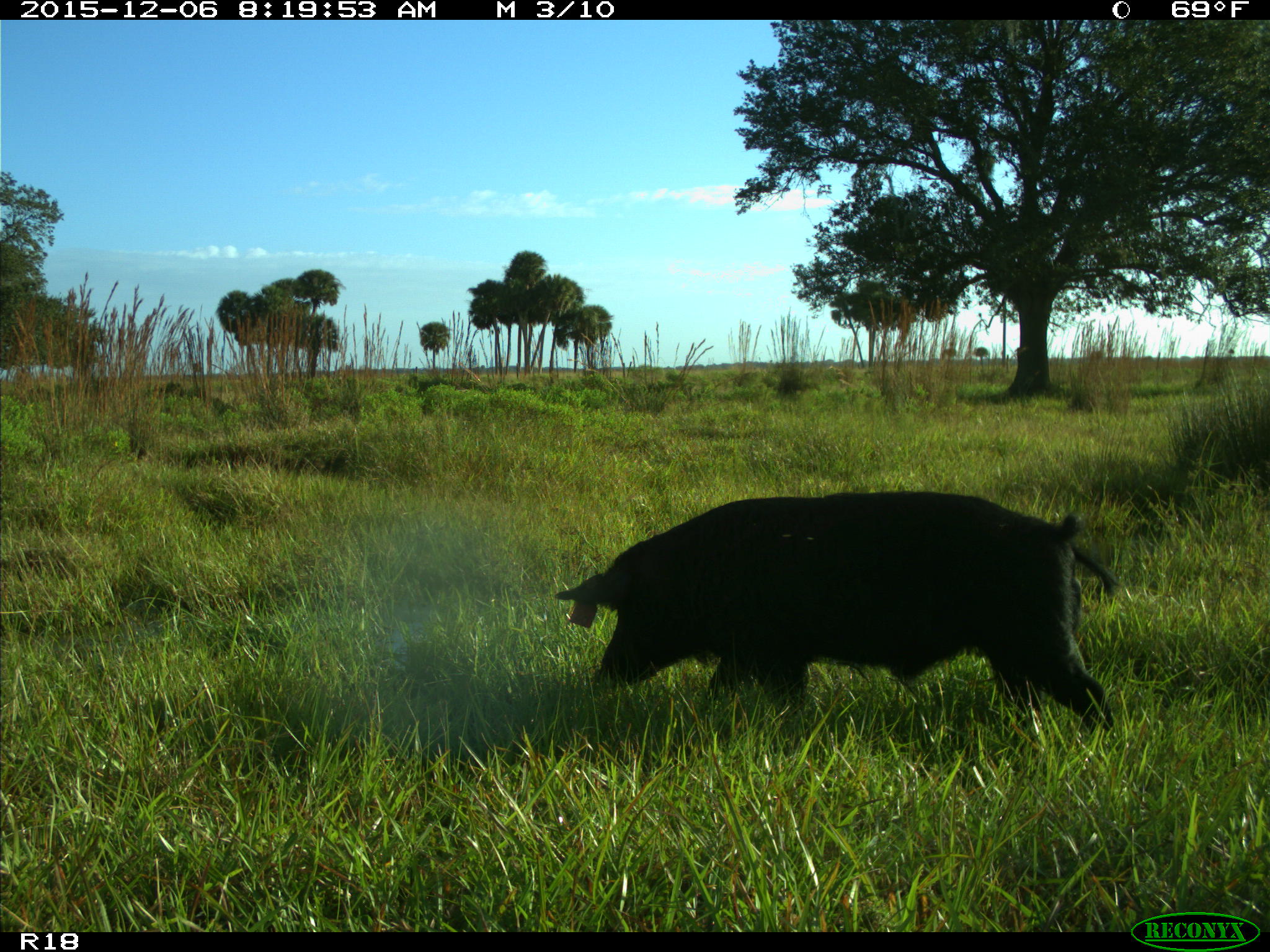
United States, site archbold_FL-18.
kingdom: Animalia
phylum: Chordata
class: Mammalia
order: Artiodactyla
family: Suidae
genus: Sus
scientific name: Sus scrofa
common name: wild boar